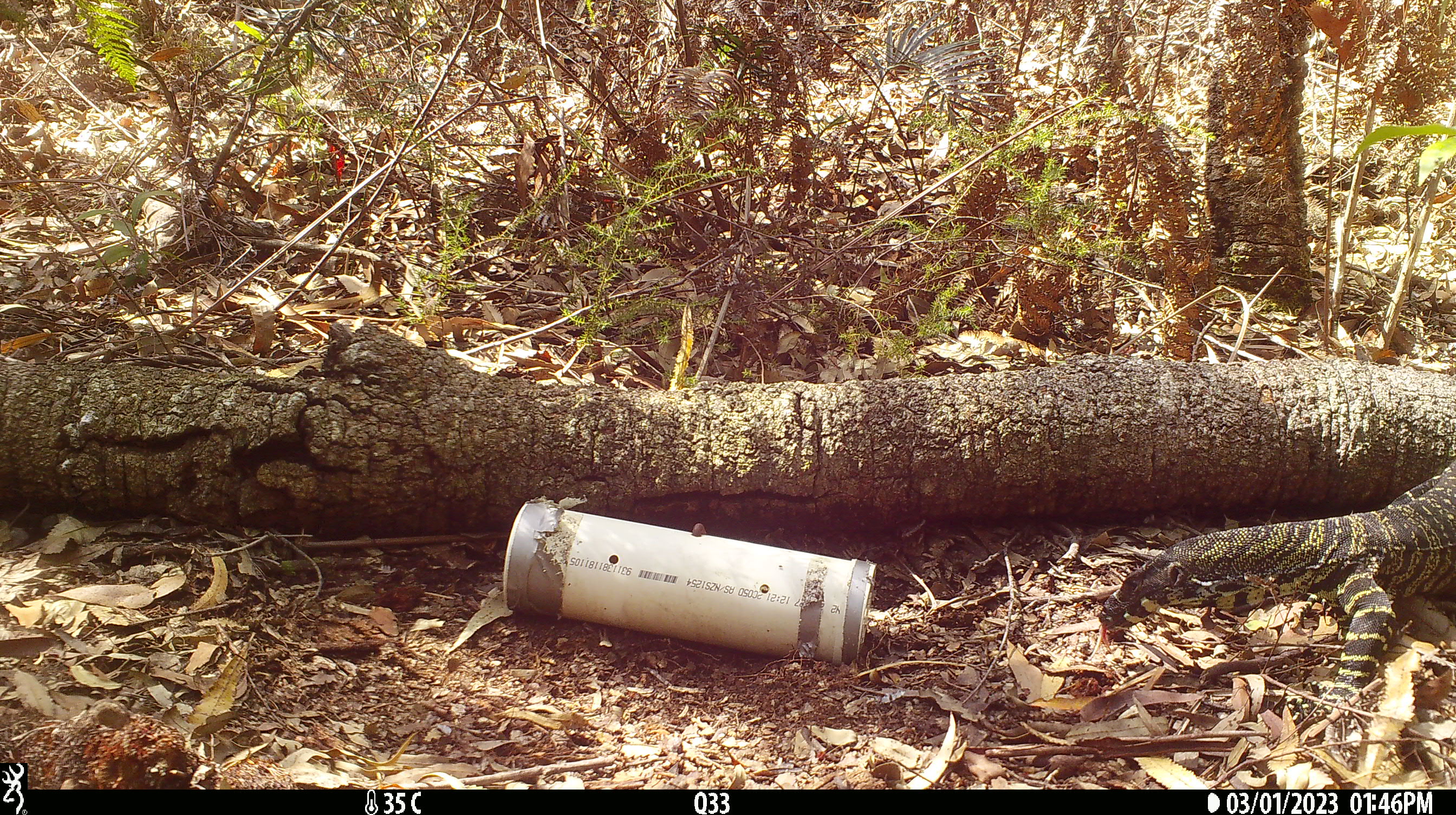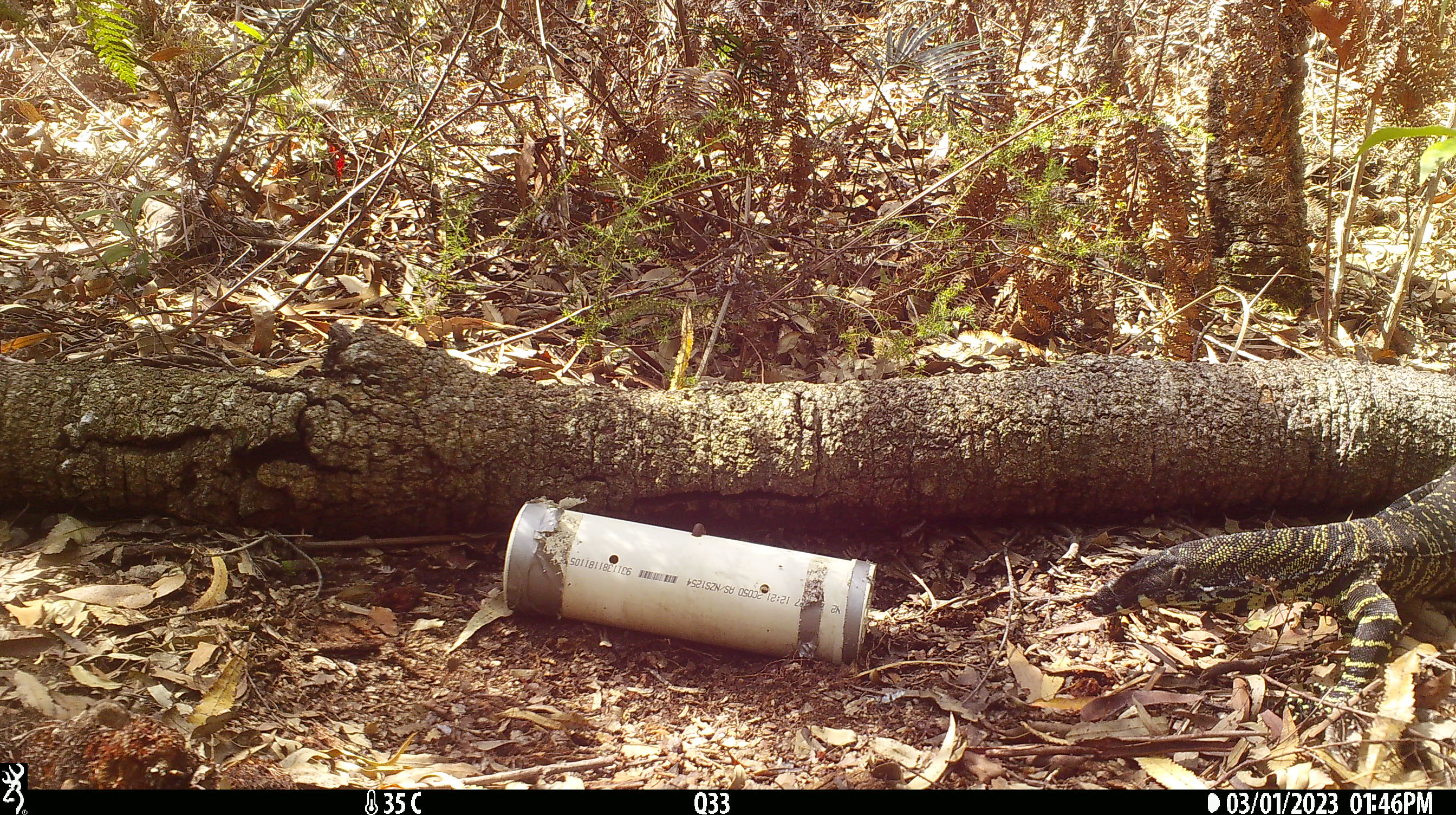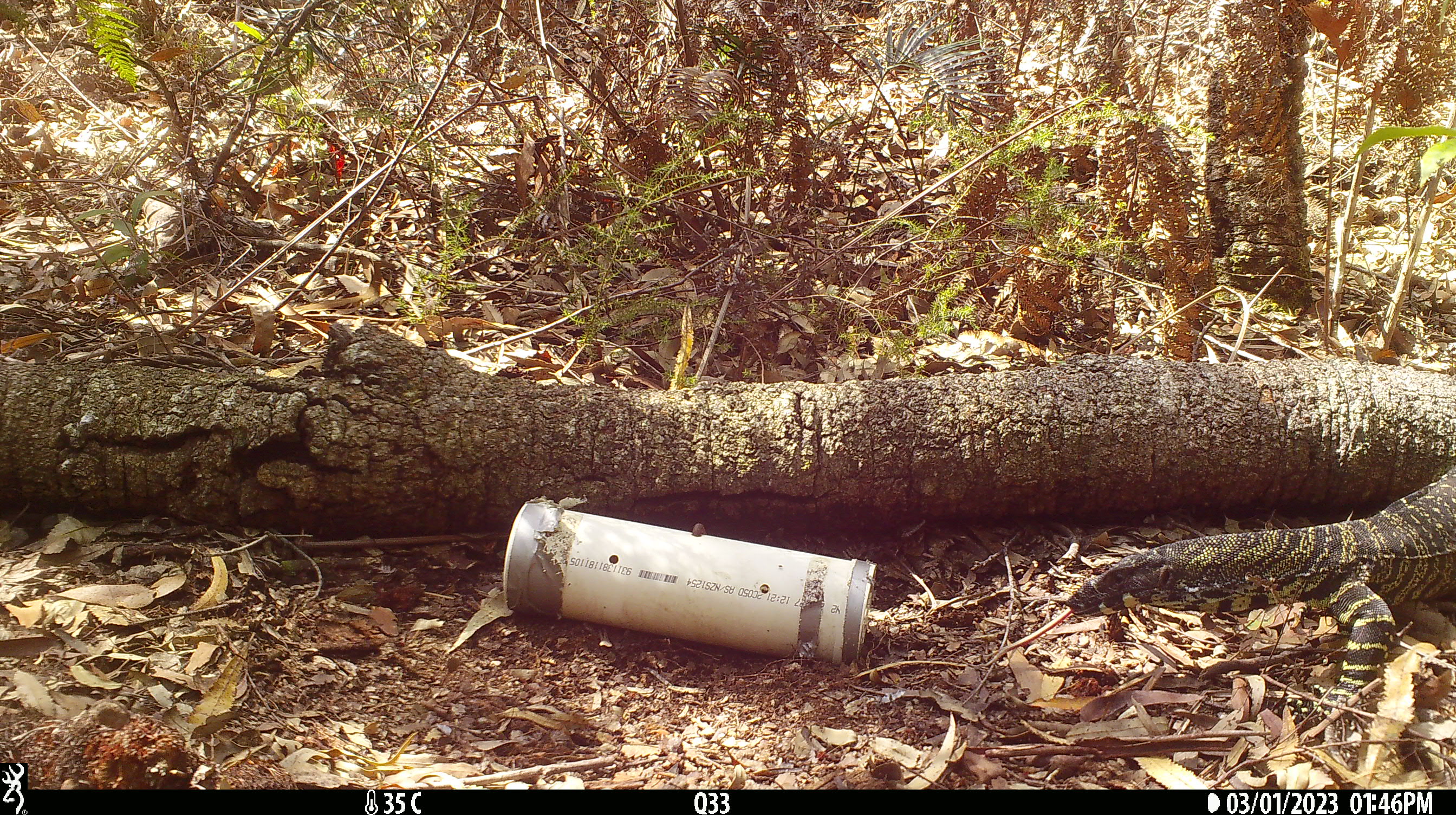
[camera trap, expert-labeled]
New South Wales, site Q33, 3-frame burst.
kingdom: Animalia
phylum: Chordata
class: Reptilia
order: Squamata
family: Varanidae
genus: Varanus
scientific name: Varanus varius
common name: lace monitor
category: goanna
Goanna (lace monitor) (Varanus varius).